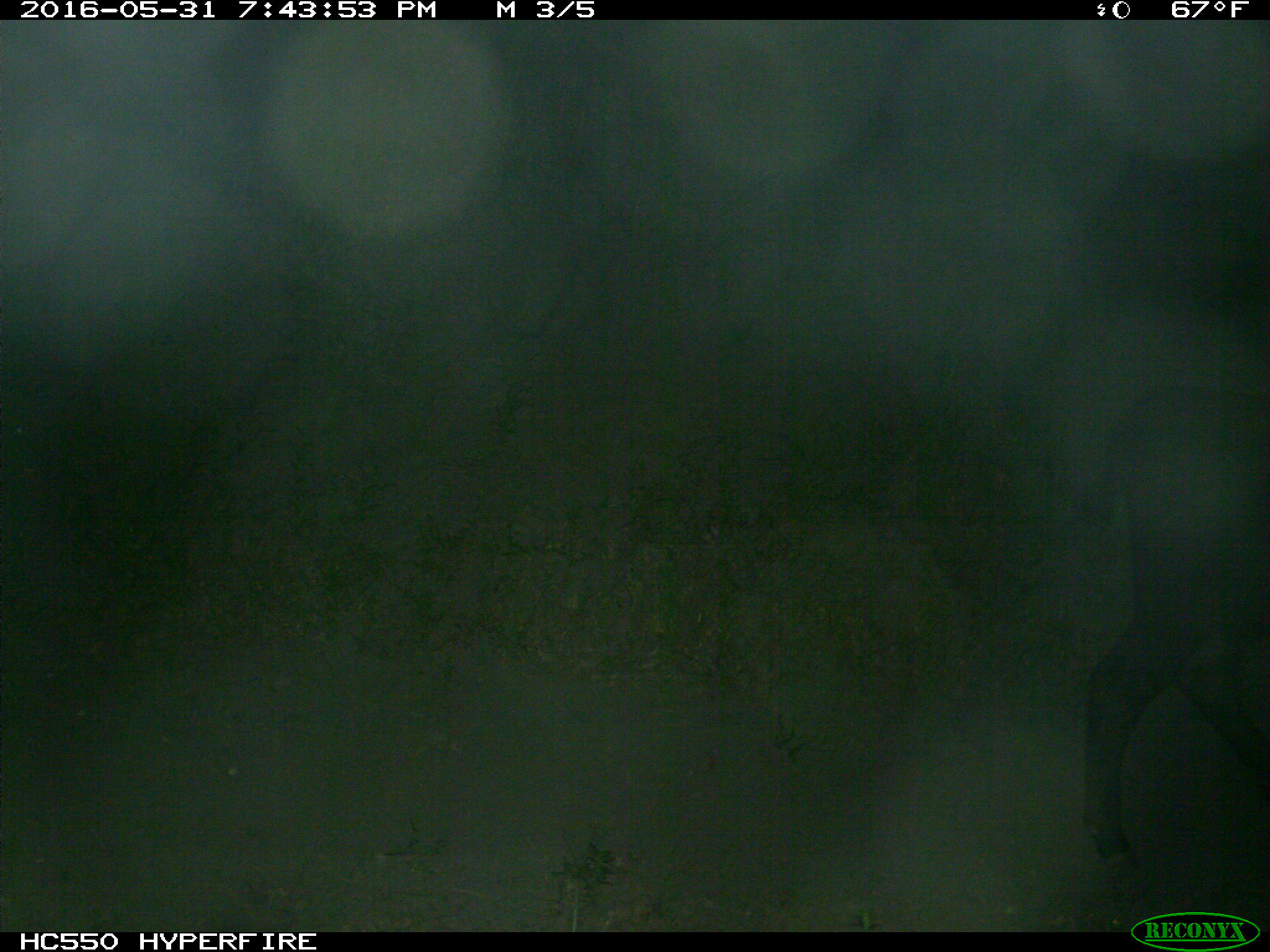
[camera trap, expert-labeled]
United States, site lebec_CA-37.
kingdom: Animalia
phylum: Chordata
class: Mammalia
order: Artiodactyla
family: Bovidae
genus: Bos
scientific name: Bos taurus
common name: domestic cow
Bos taurus (domestic cow).